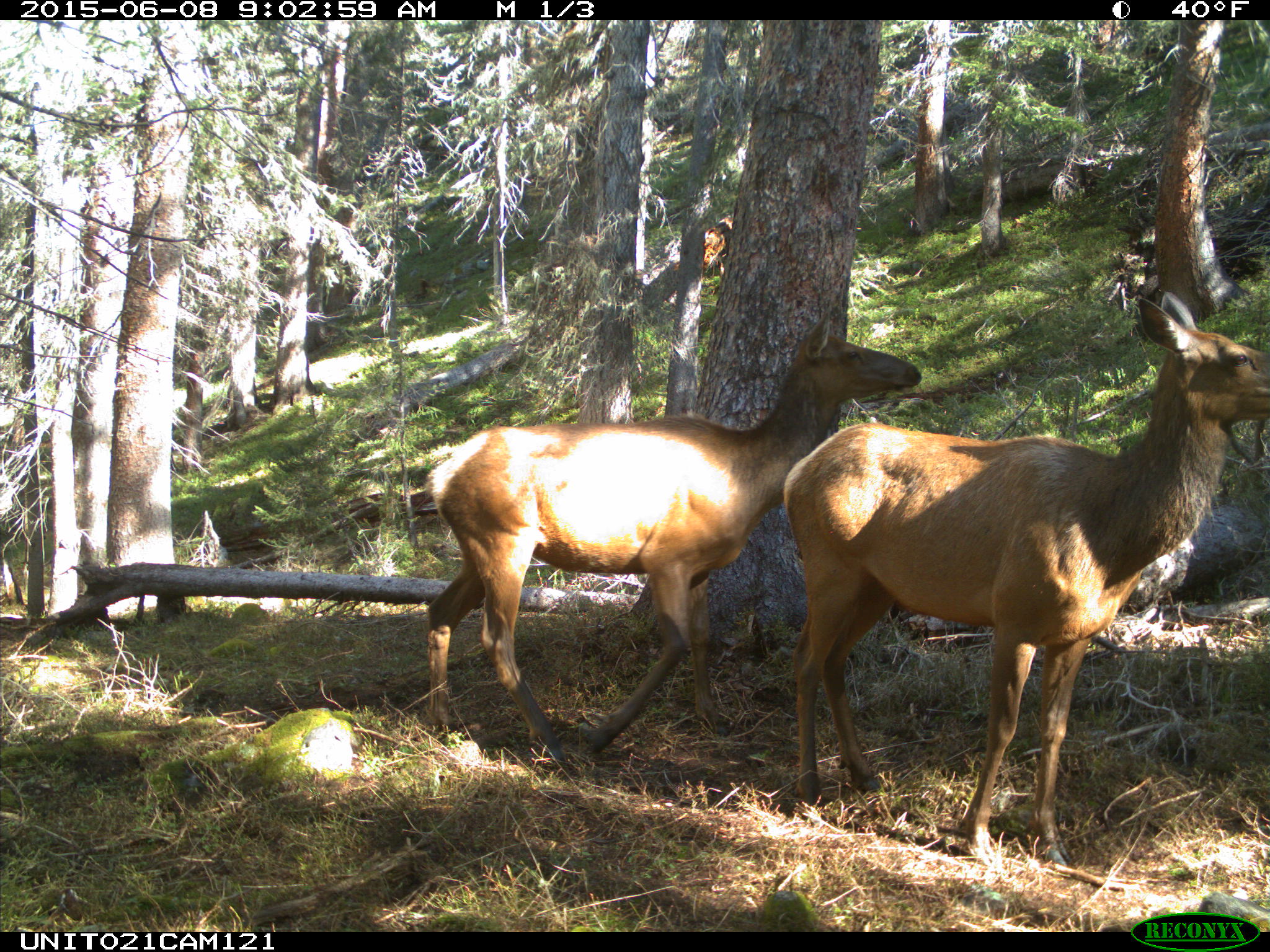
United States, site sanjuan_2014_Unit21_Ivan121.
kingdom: Animalia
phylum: Chordata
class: Mammalia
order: Artiodactyla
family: Cervidae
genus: Cervus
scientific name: Cervus elaphus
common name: red deer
Cervus elaphus (red deer).